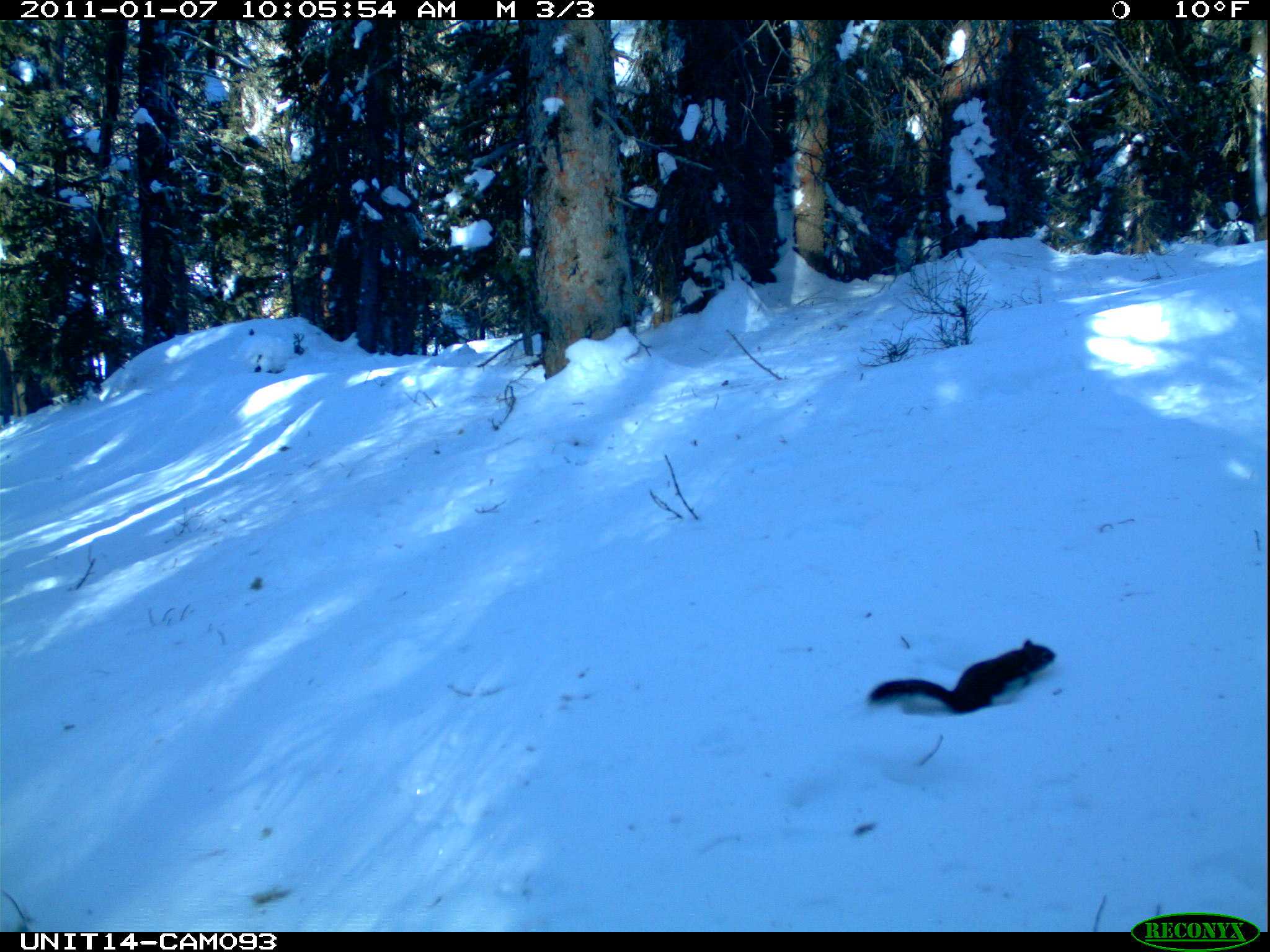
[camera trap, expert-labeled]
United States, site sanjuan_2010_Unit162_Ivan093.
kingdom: Animalia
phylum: Chordata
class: Mammalia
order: Rodentia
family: Sciuridae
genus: Tamiasciurus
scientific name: Tamiasciurus hudsonicus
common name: american red squirrel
Tamiasciurus hudsonicus (american red squirrel).